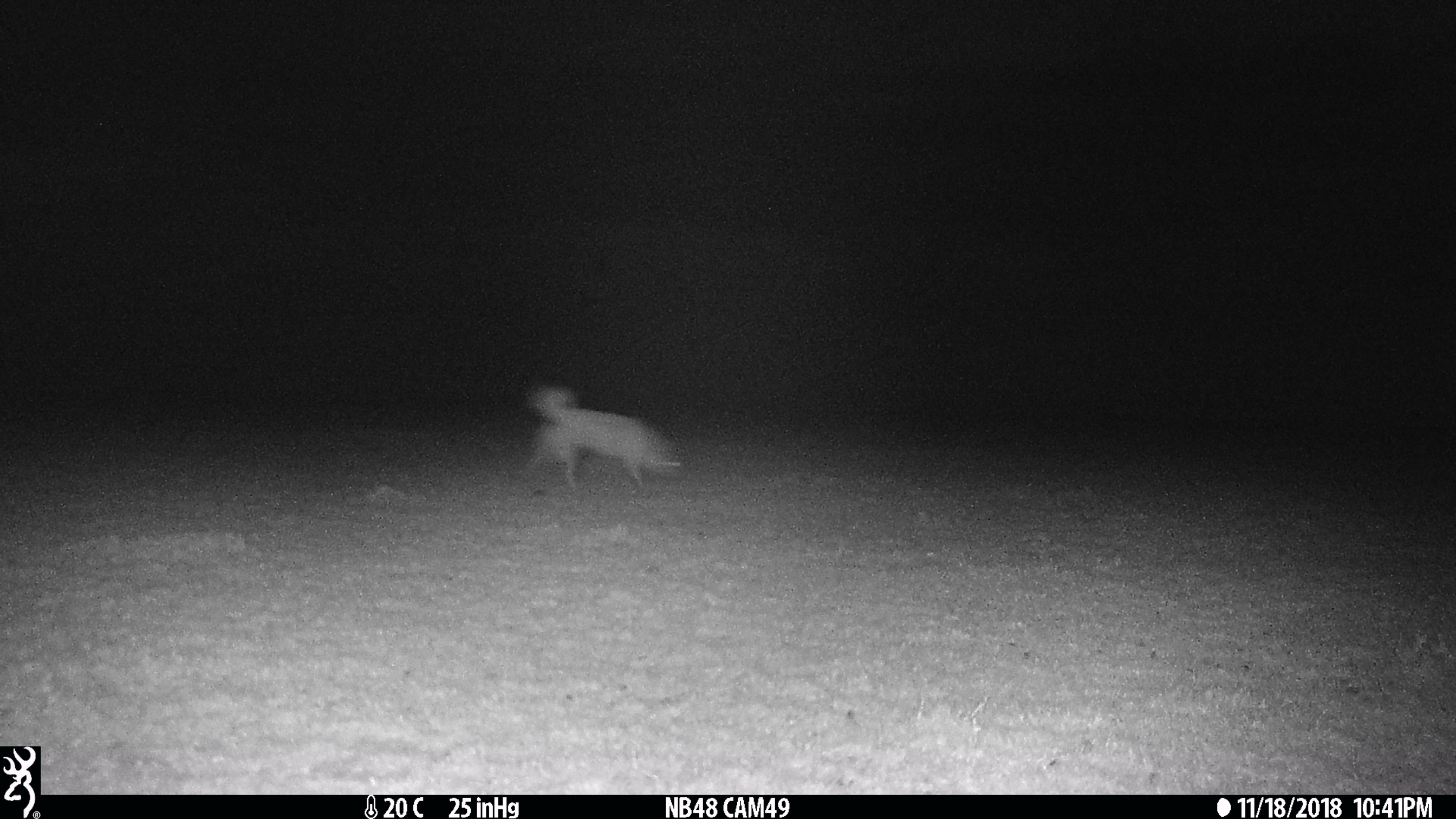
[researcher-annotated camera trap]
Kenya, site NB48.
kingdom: Animalia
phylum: Chordata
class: Mammalia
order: Carnivora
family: Canidae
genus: Canis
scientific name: Canis familiaris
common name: domestic dog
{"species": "domestic dog (Canis familiaris)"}